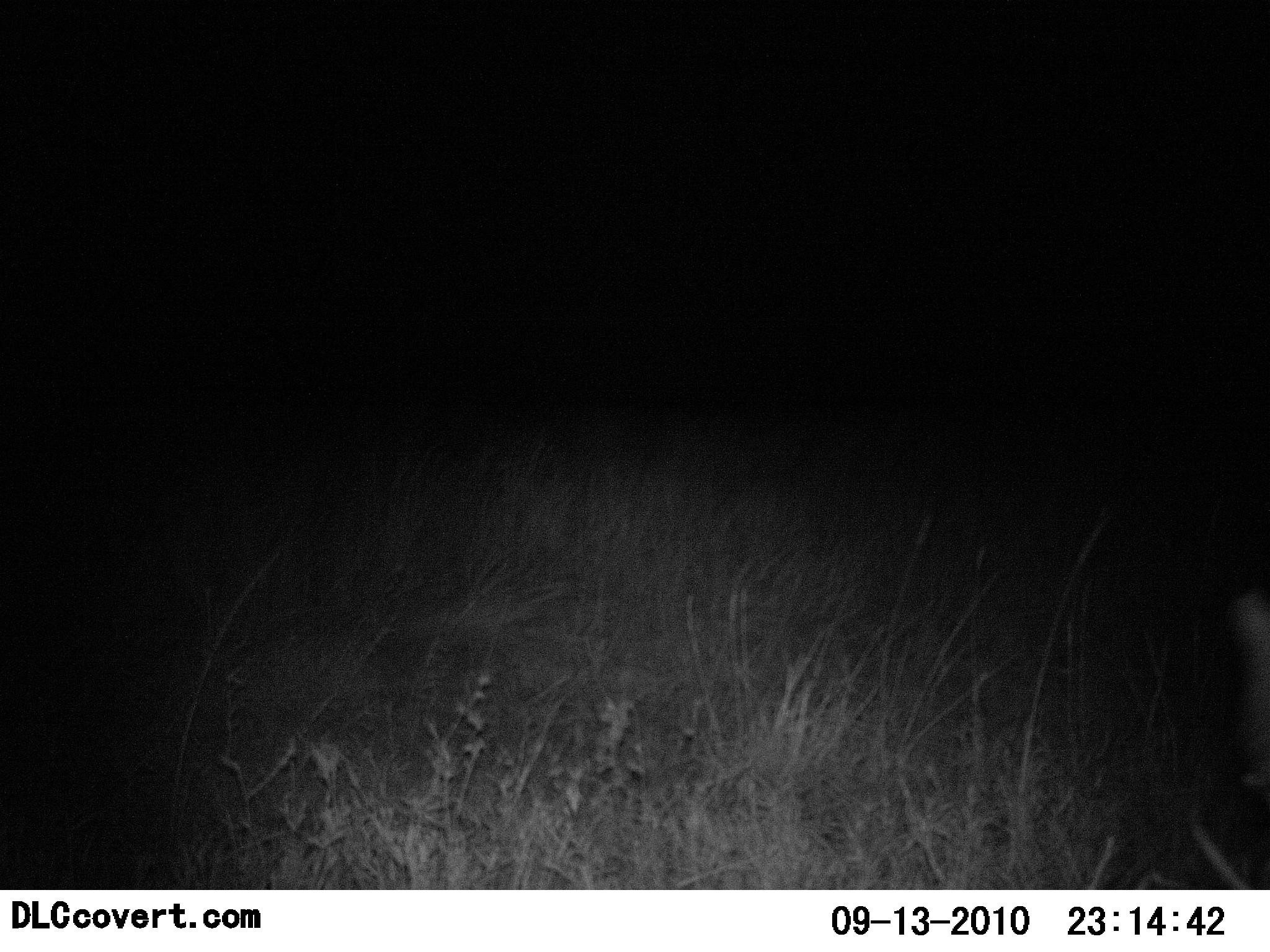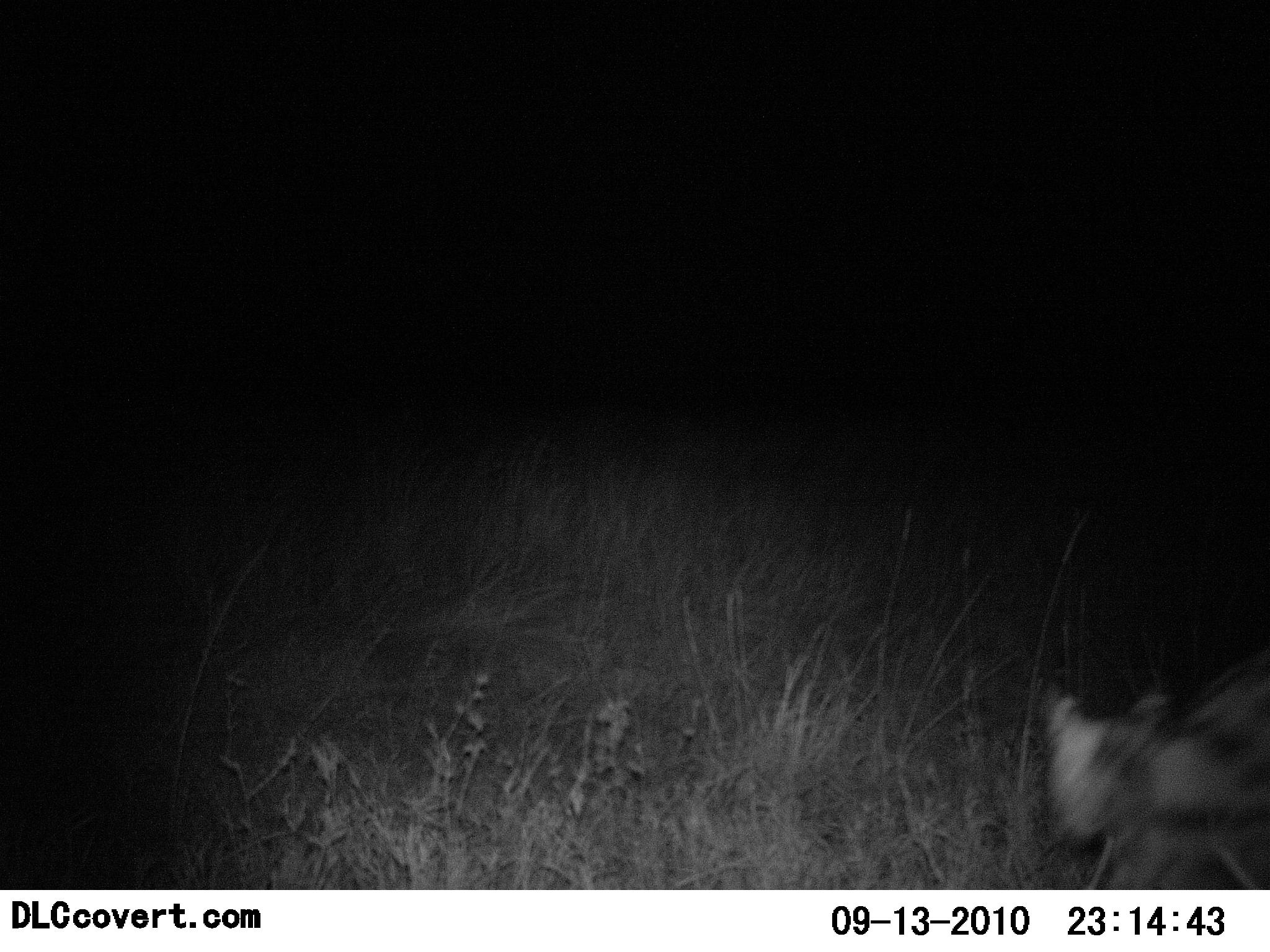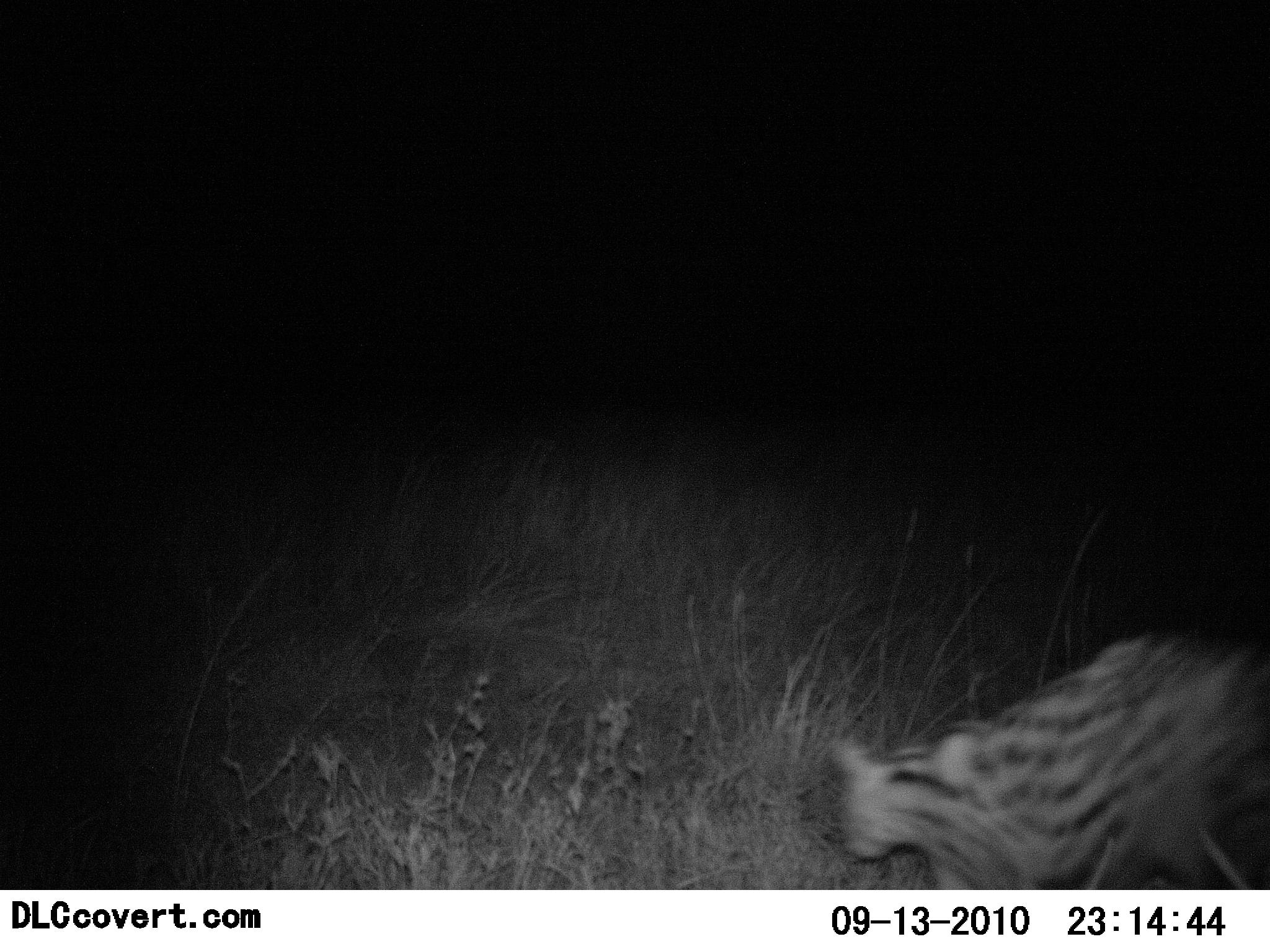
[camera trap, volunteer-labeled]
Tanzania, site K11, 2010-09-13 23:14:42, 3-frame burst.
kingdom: Animalia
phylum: Chordata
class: Mammalia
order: Carnivora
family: Felidae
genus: Leptailurus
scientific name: Leptailurus serval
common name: serval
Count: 1.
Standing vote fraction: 0%.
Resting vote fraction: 0%.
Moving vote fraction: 100%.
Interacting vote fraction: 0%.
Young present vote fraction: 0%.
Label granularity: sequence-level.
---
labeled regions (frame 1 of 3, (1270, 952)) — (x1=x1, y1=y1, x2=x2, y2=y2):
animal: (x1=1226, y1=585, x2=1270, y2=796)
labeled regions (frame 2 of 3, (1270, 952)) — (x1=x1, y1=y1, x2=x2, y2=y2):
animal: (x1=1035, y1=647, x2=1270, y2=891)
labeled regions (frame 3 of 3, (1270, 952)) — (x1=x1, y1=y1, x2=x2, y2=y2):
animal: (x1=830, y1=626, x2=1270, y2=891)